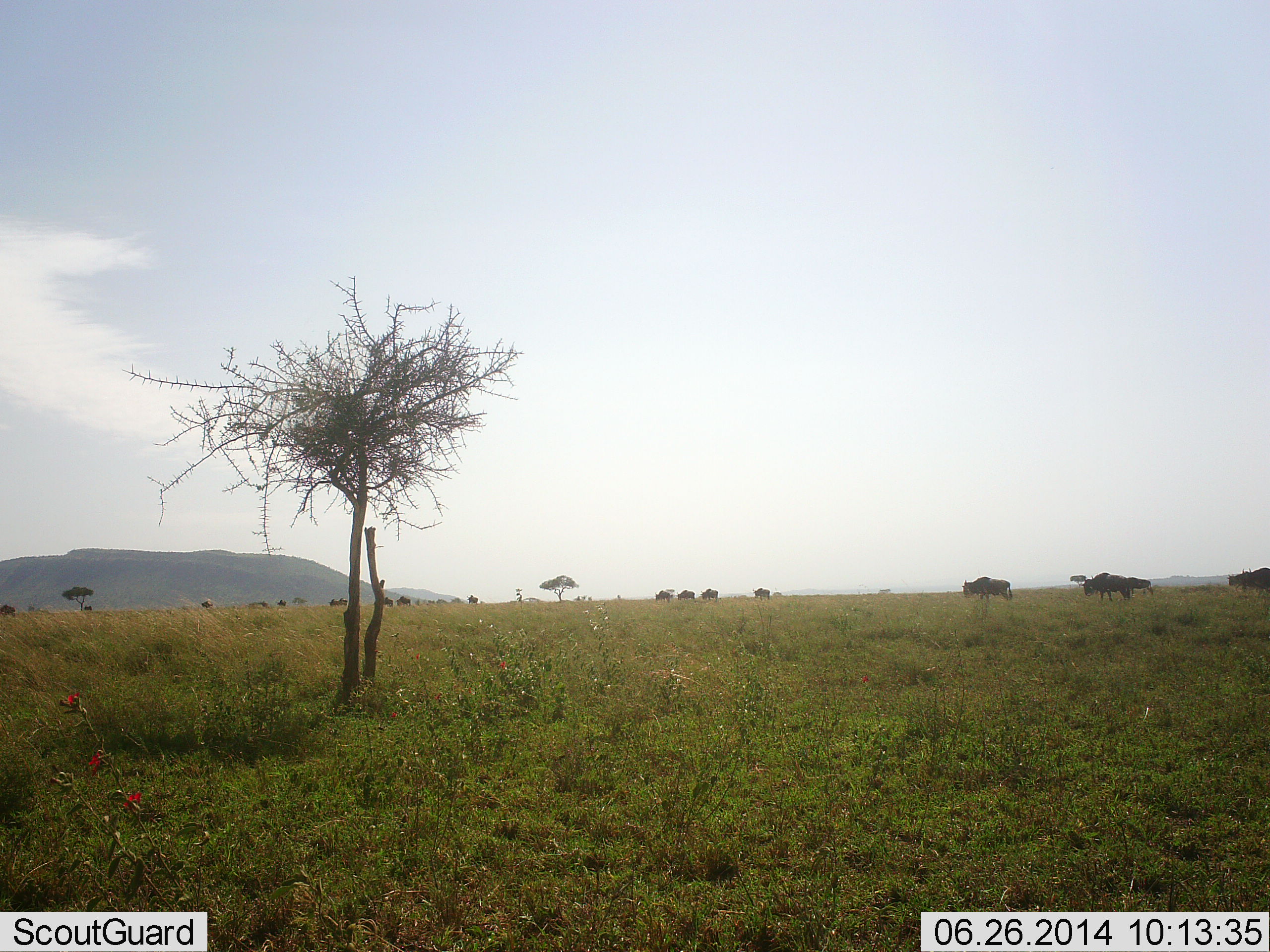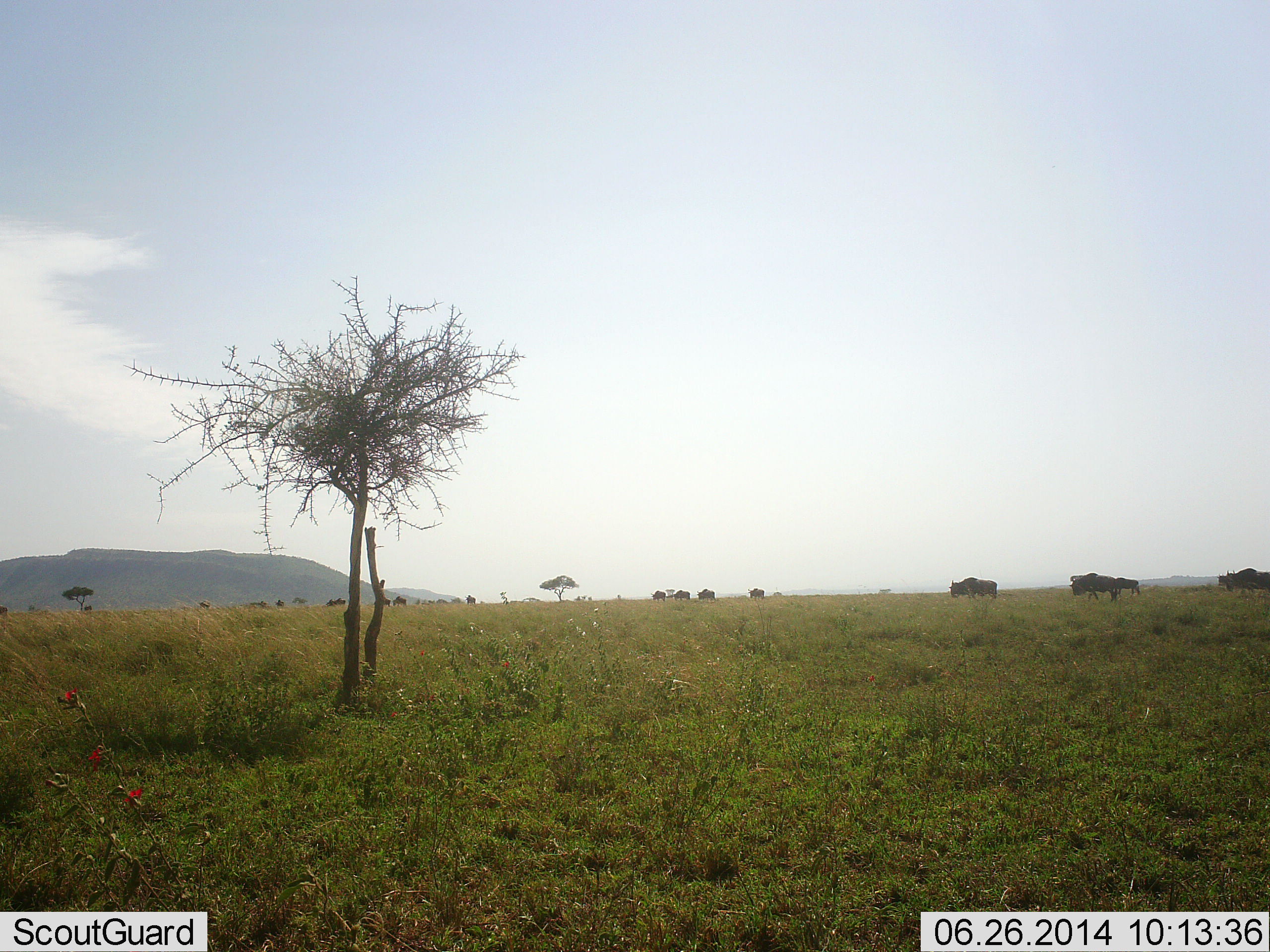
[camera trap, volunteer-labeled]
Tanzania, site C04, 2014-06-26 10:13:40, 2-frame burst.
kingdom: Animalia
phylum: Chordata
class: Mammalia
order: Artiodactyla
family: Bovidae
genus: Connochaetes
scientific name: Connochaetes taurinus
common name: blue wildebeest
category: wildebeest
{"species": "wildebeest (blue wildebeest) (Connochaetes taurinus)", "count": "11-50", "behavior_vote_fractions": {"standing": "20%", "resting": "0%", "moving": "100%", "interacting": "0%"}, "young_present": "10%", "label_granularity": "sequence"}